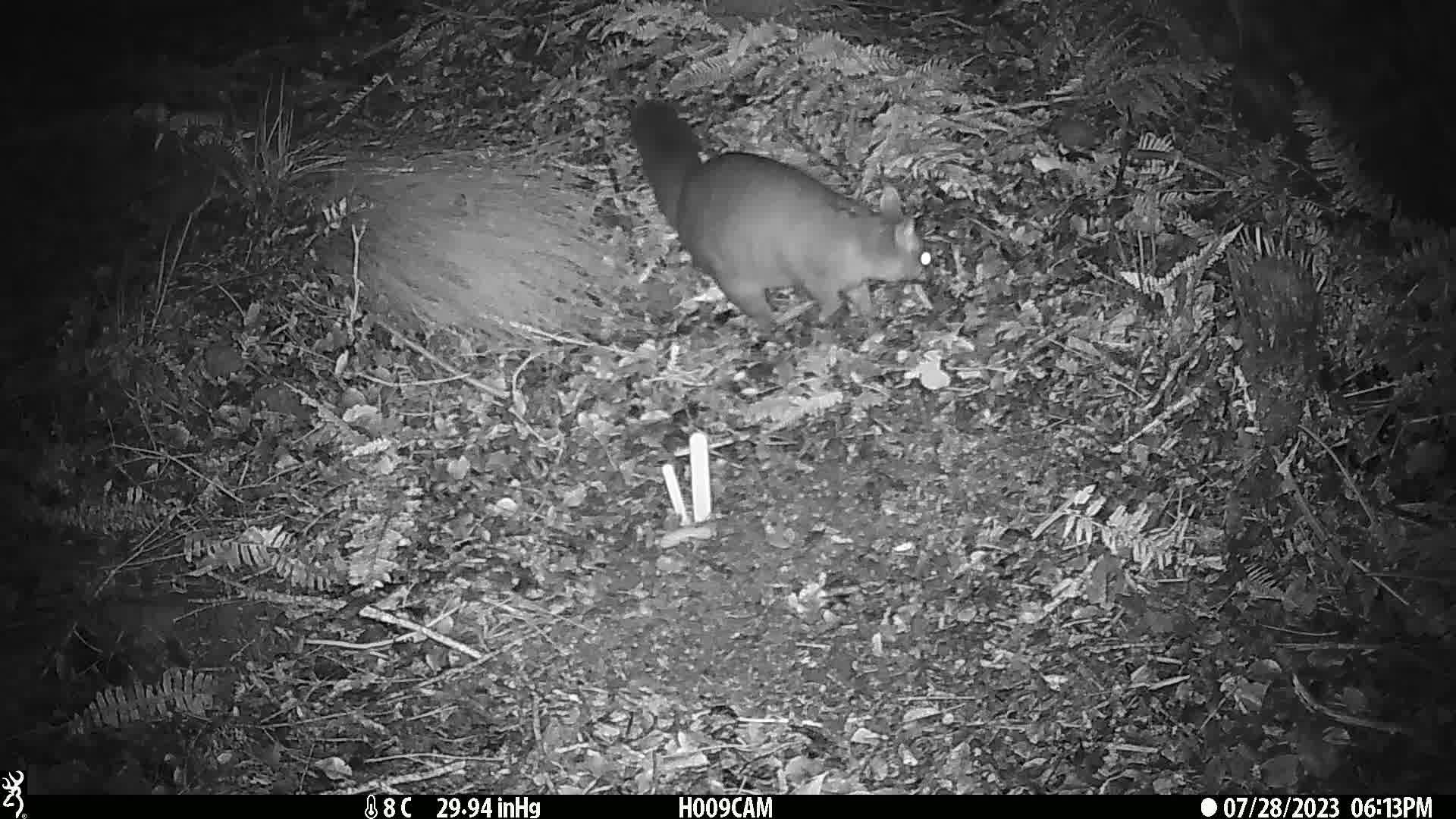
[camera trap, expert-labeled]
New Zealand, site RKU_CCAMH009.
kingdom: Animalia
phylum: Chordata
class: Mammalia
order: Diprotodontia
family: Phalangeridae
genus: Trichosurus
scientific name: Trichosurus vulpecula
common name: common brushtail possum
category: possum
Possum (common brushtail possum) (Trichosurus vulpecula).